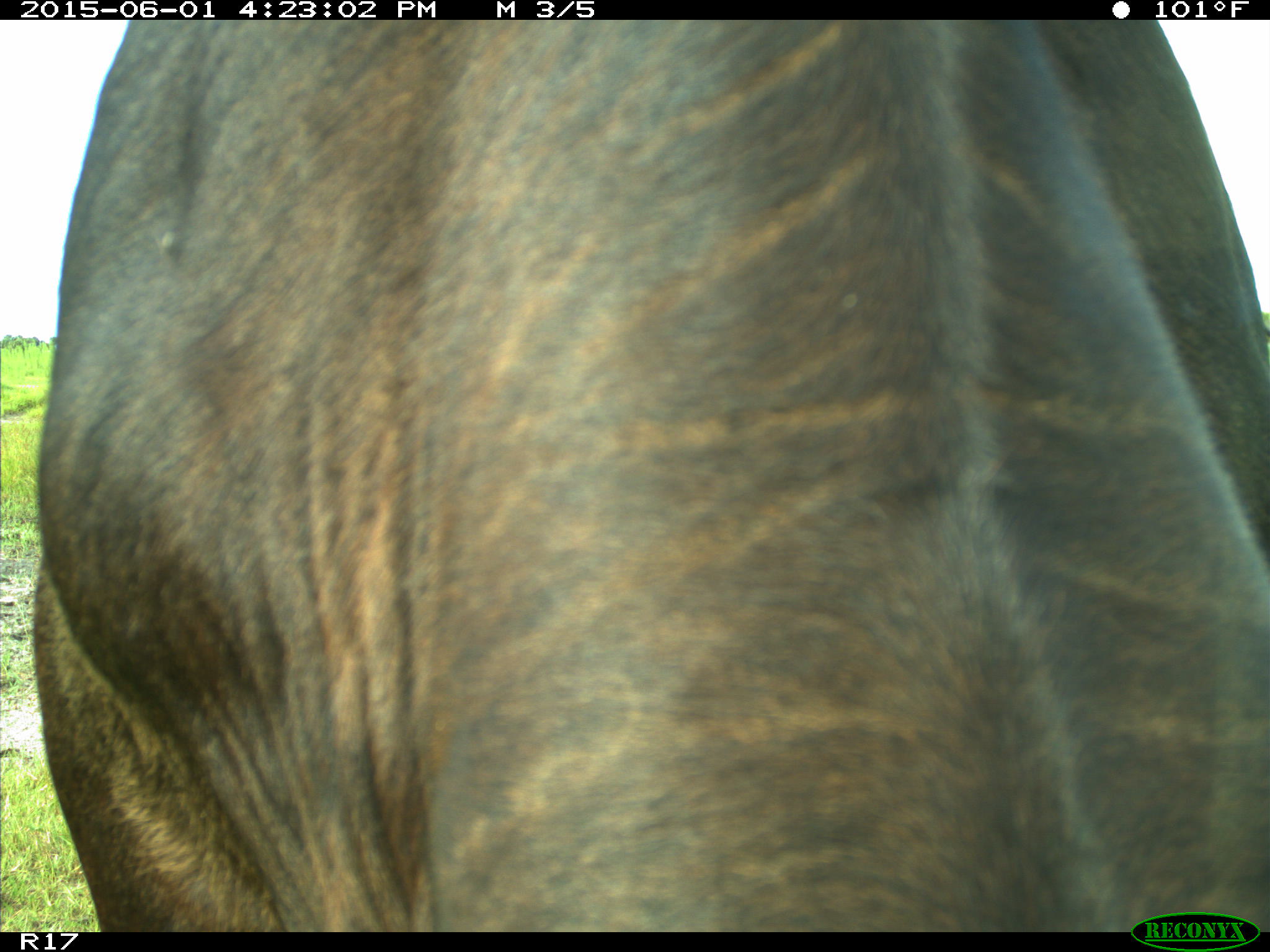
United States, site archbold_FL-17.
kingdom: Animalia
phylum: Chordata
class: Mammalia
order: Artiodactyla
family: Bovidae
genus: Bos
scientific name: Bos taurus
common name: domestic cow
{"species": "Bos taurus (domestic cow)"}